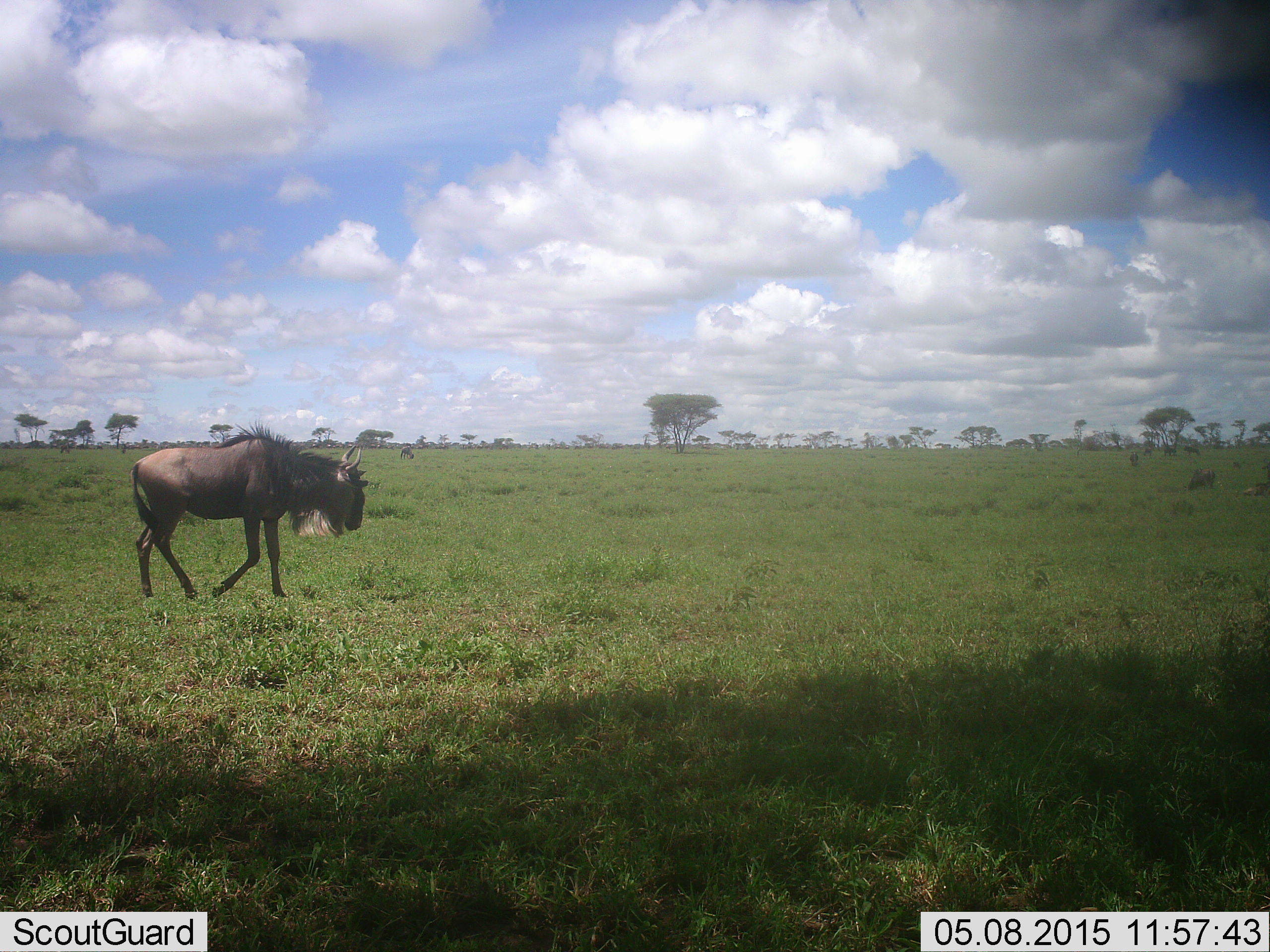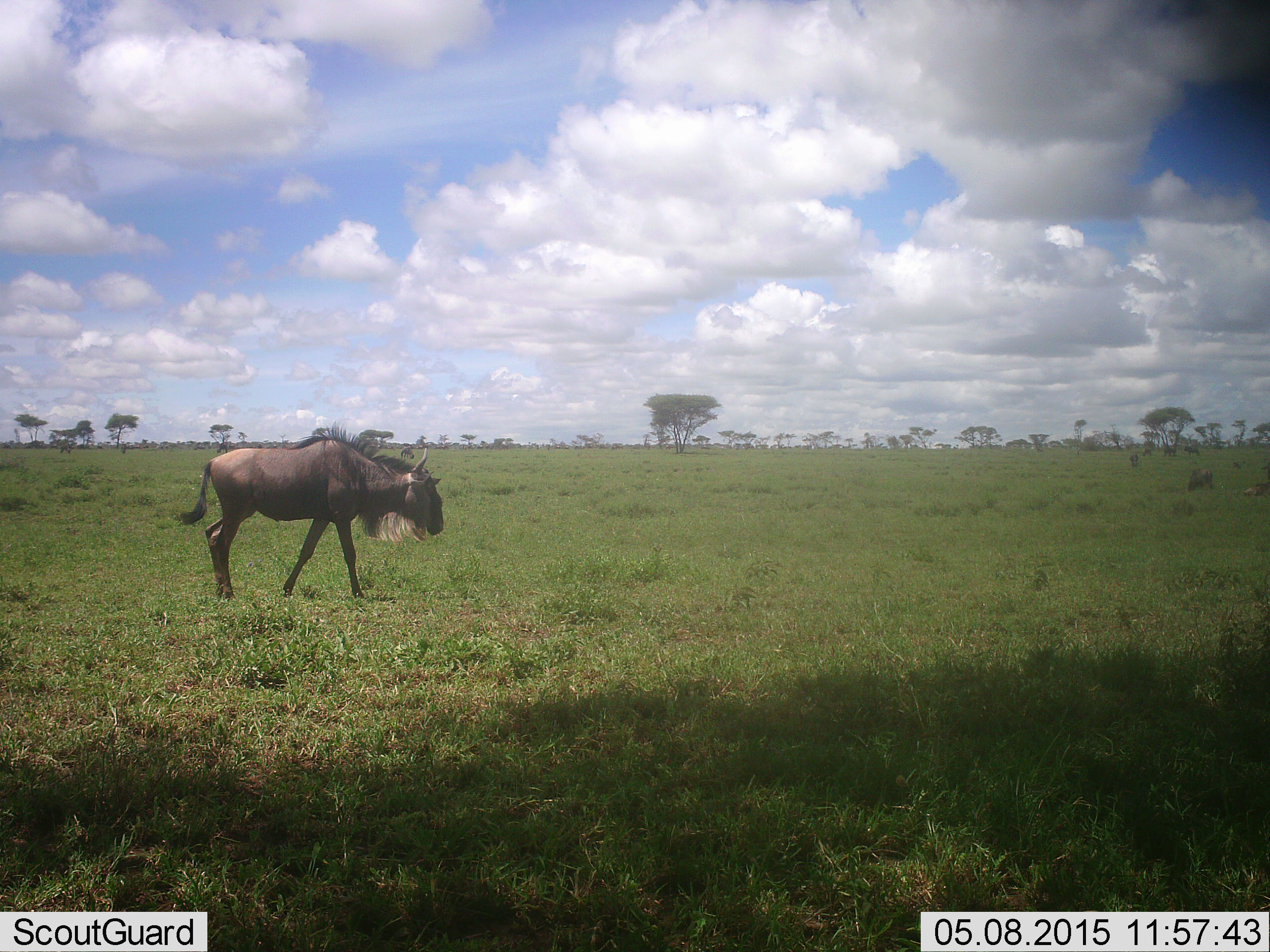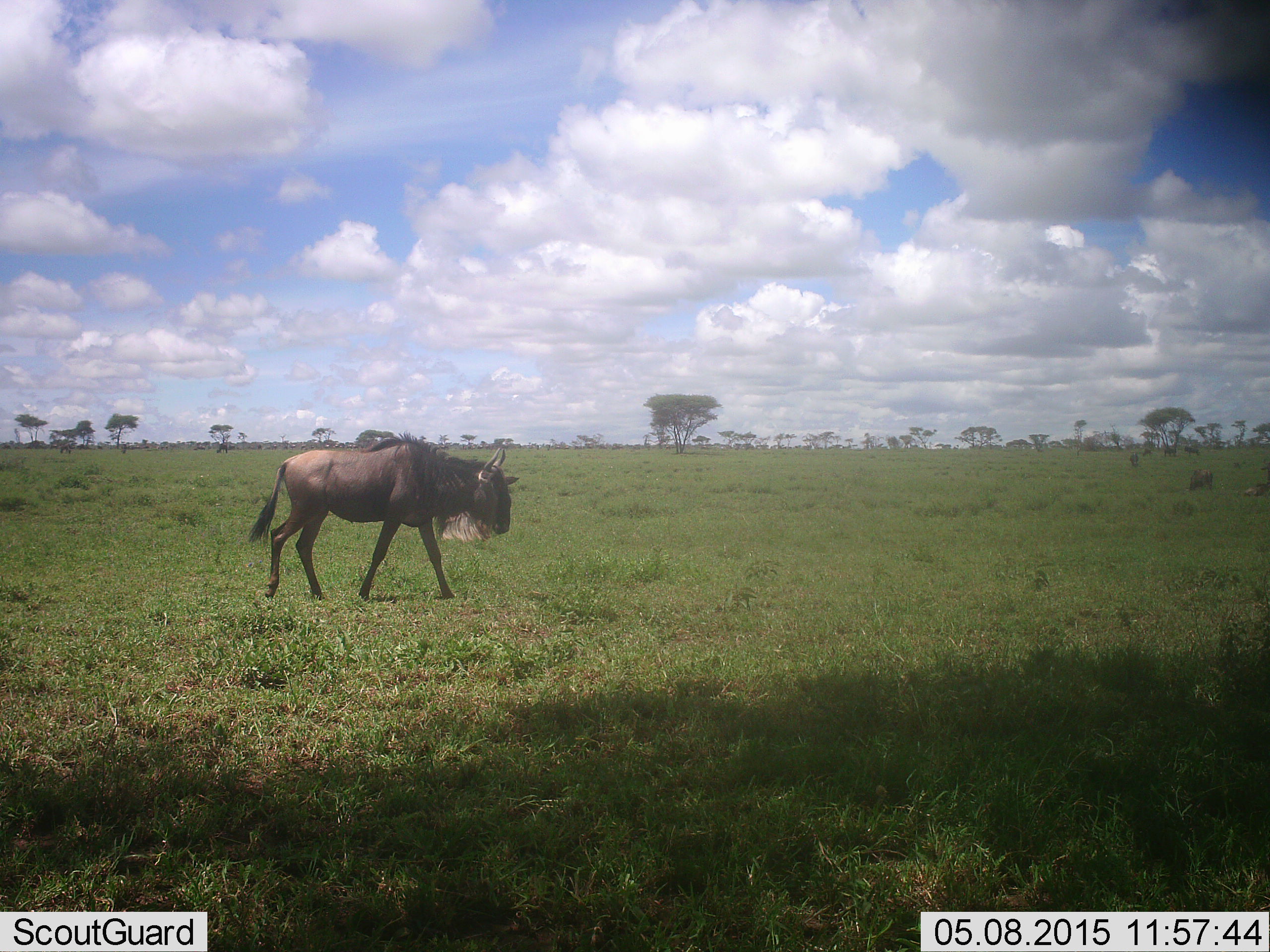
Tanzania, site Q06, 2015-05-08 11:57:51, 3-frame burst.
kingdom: Animalia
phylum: Chordata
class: Mammalia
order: Artiodactyla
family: Bovidae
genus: Connochaetes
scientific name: Connochaetes taurinus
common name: blue wildebeest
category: wildebeest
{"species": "wildebeest (blue wildebeest) (Connochaetes taurinus)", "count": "1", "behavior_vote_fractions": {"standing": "10%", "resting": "10%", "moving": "100%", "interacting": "0%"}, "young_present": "0%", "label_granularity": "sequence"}